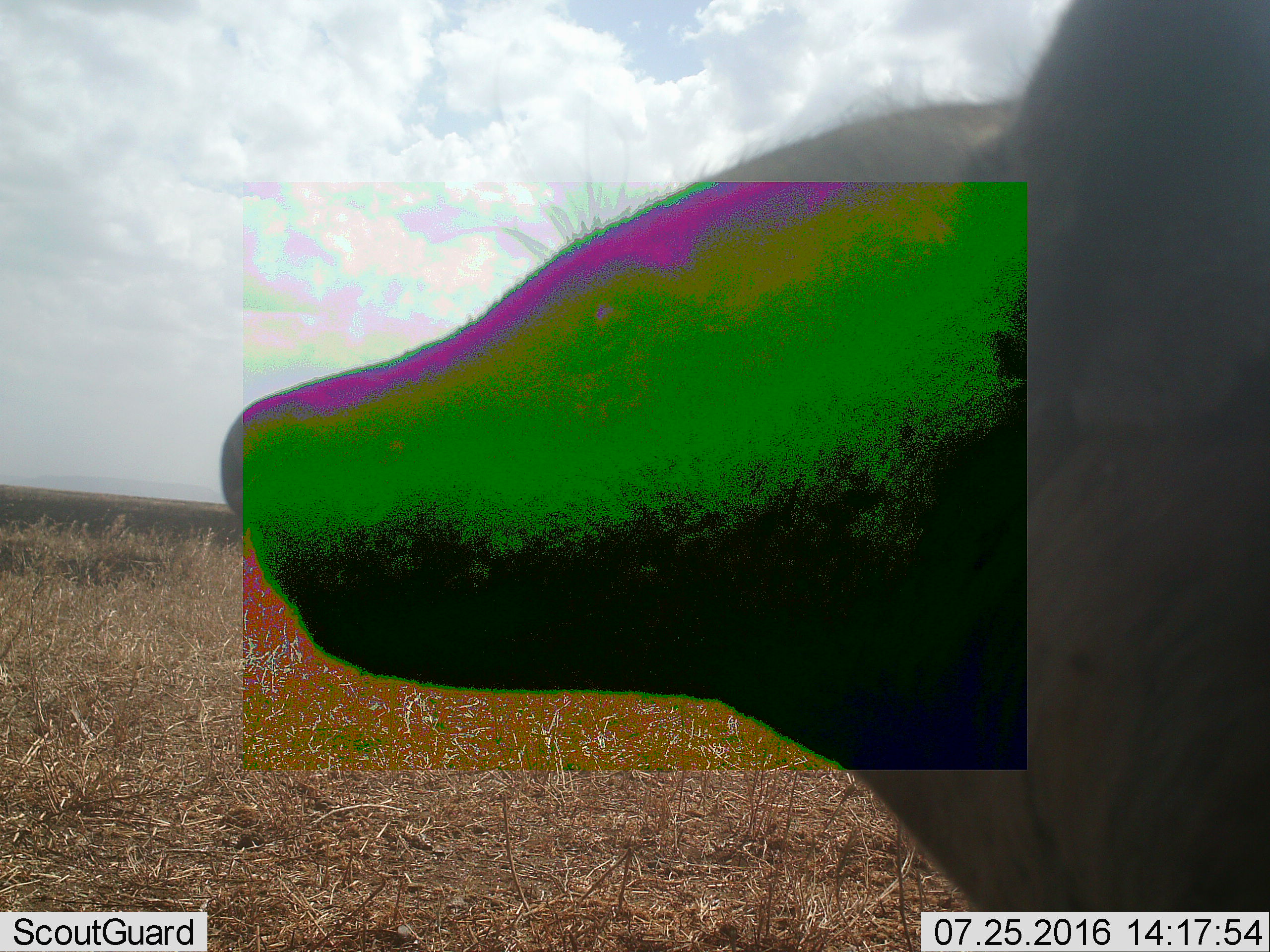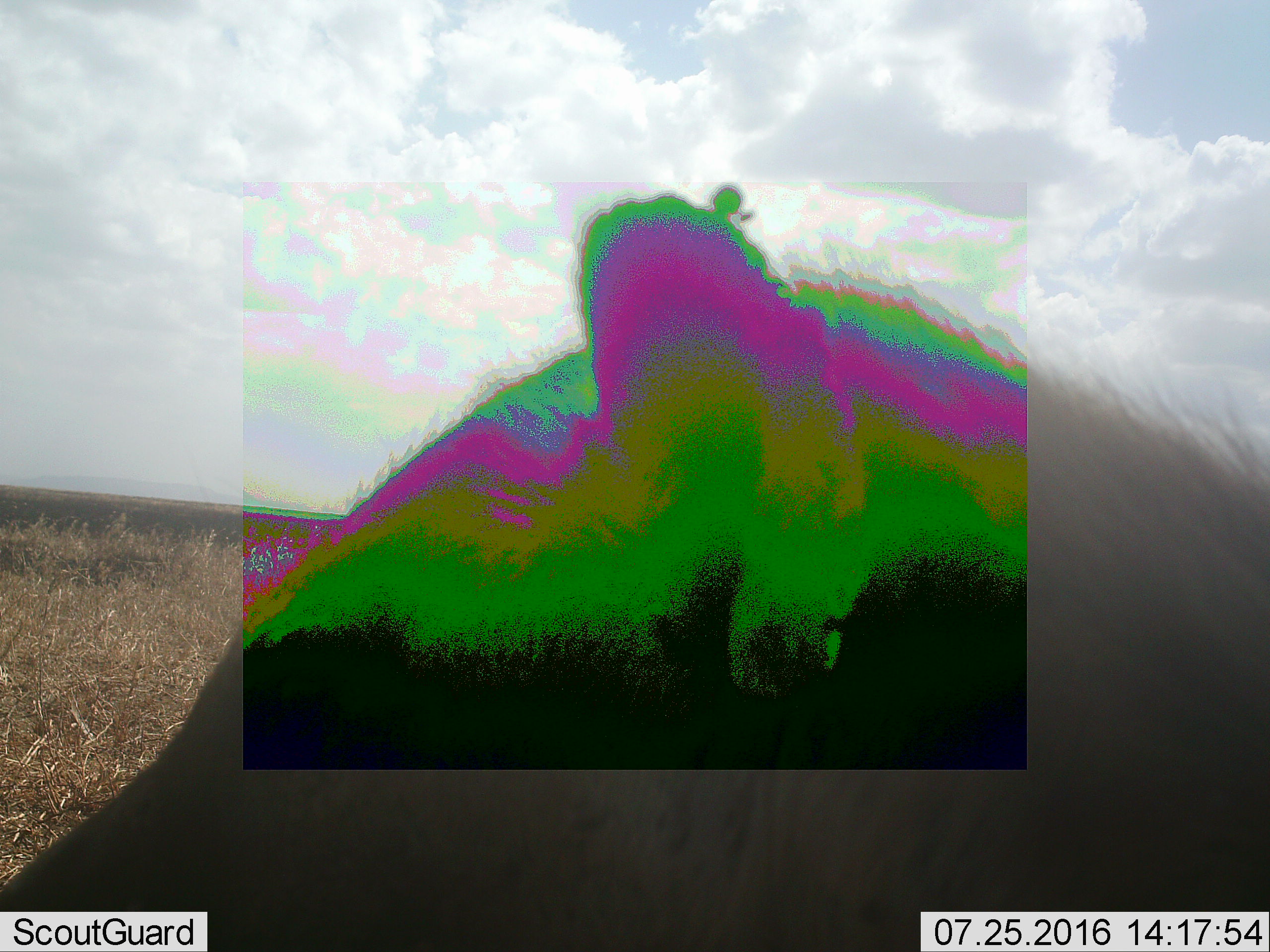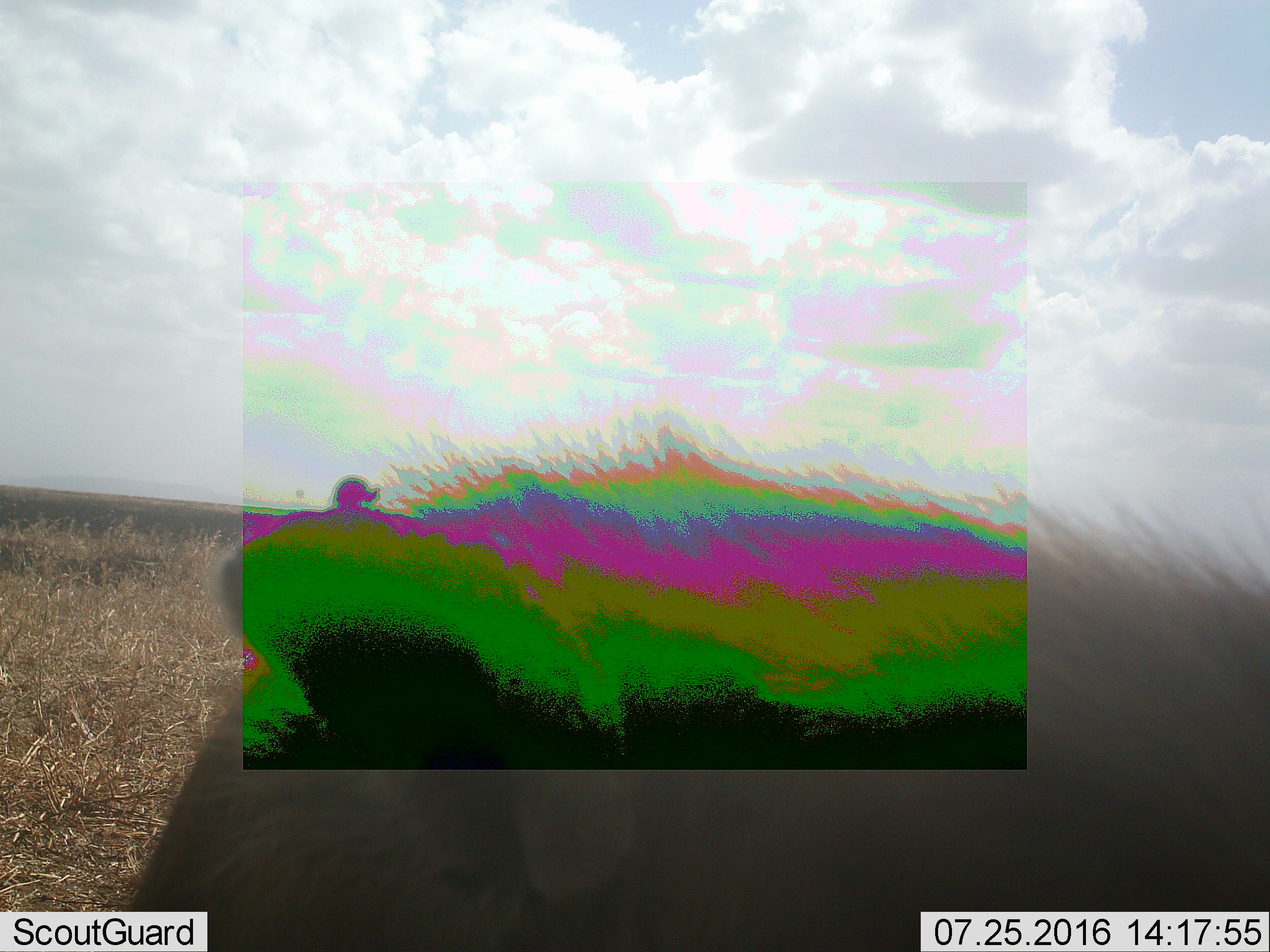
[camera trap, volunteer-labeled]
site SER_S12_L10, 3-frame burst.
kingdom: Animalia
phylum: Chordata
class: Mammalia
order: Carnivora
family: Hyaenidae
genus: Crocuta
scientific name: Crocuta crocuta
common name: spotted hyena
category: hyenaspotted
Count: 1.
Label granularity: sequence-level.